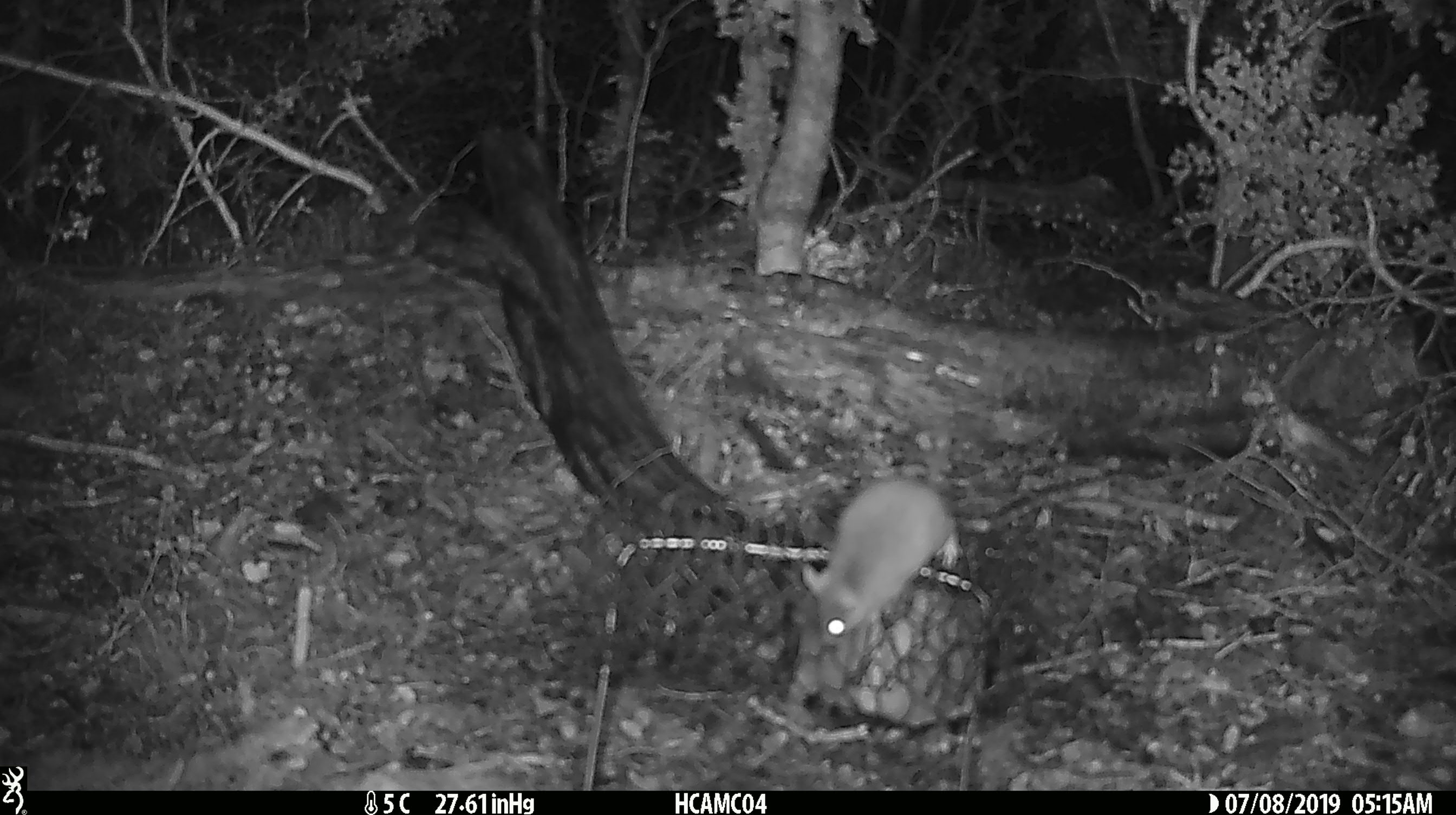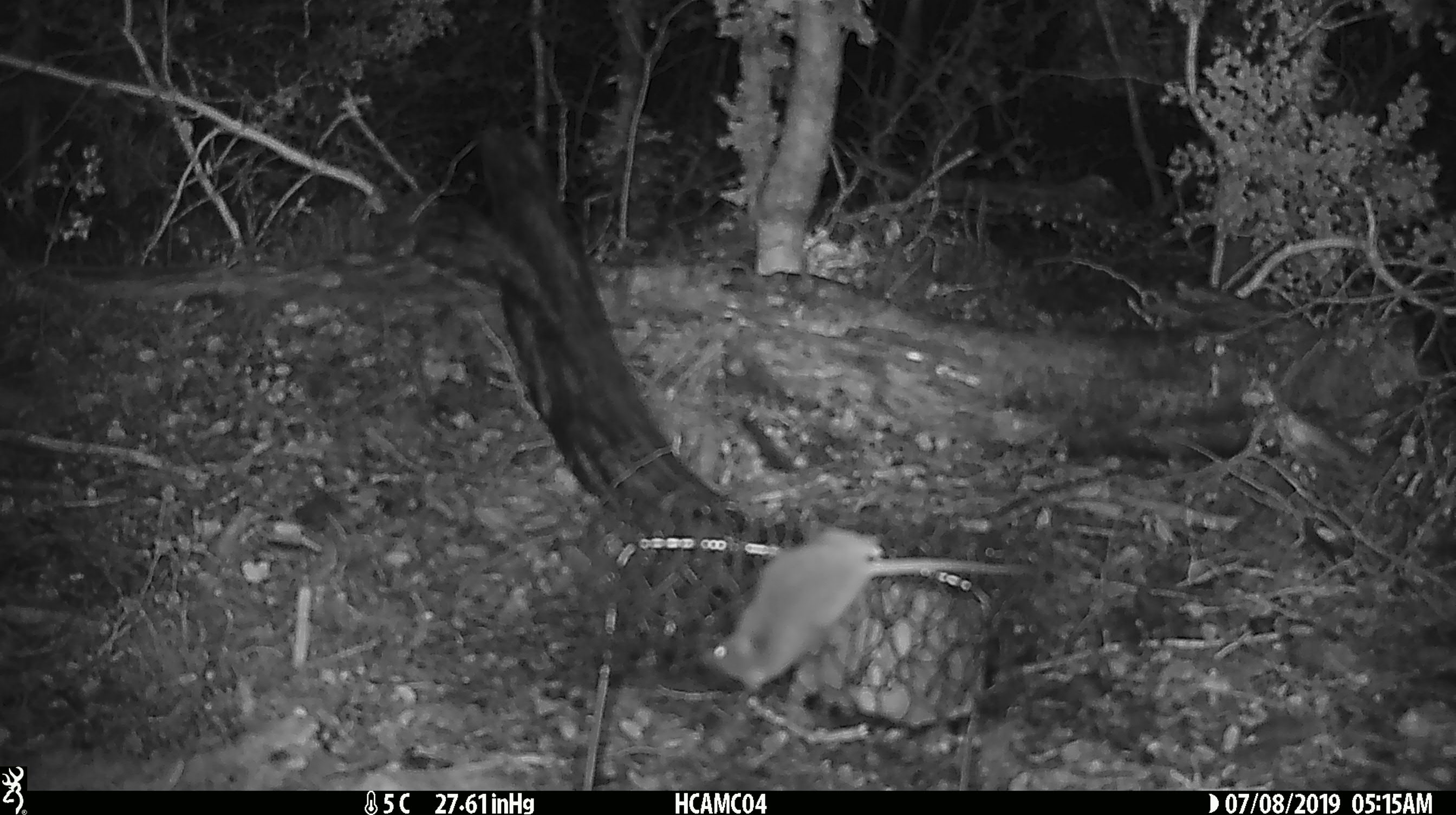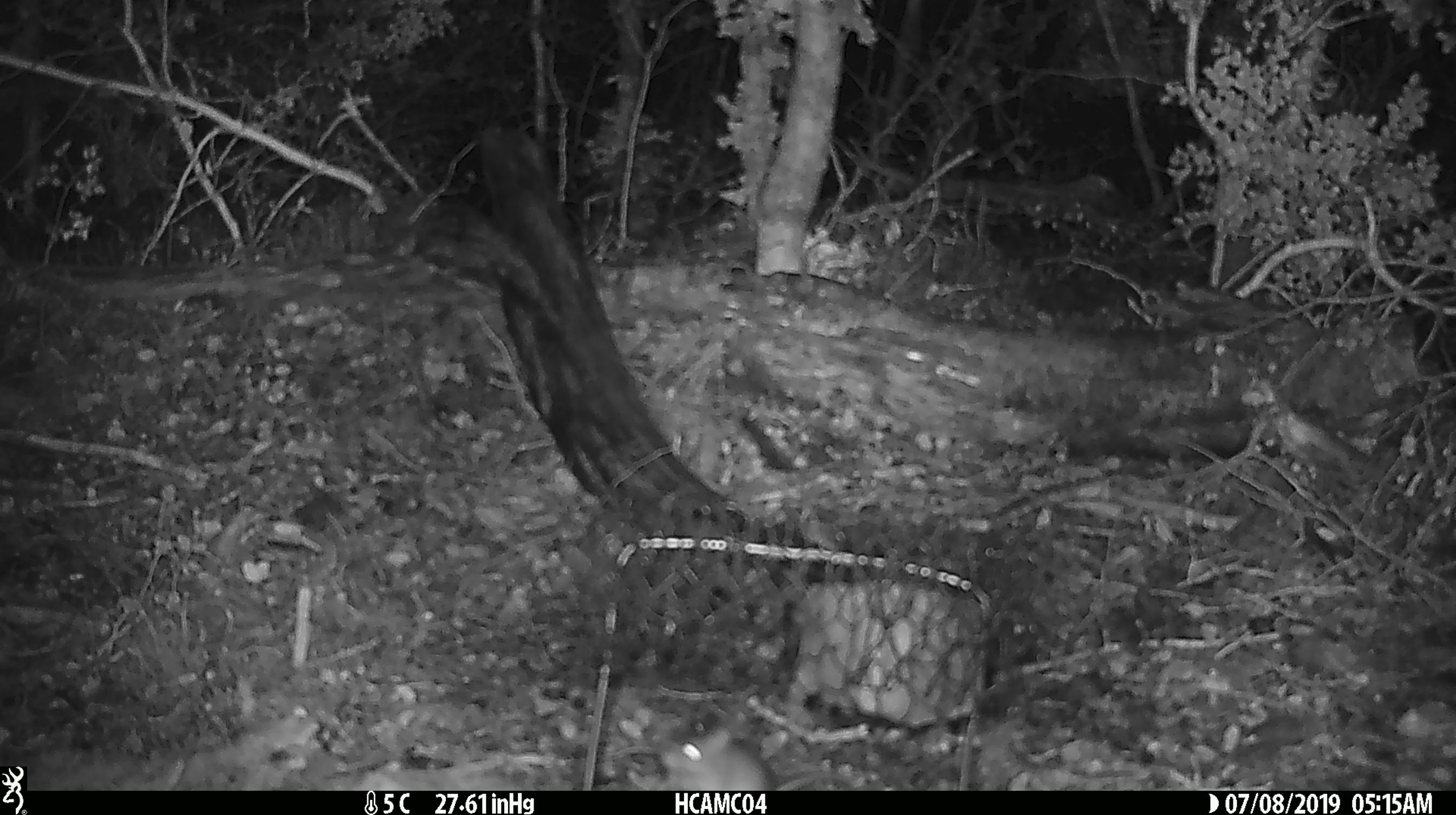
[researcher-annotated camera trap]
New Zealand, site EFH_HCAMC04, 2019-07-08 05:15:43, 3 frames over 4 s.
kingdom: Animalia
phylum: Chordata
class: Mammalia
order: Rodentia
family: Muridae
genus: Mus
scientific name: Mus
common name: mouse